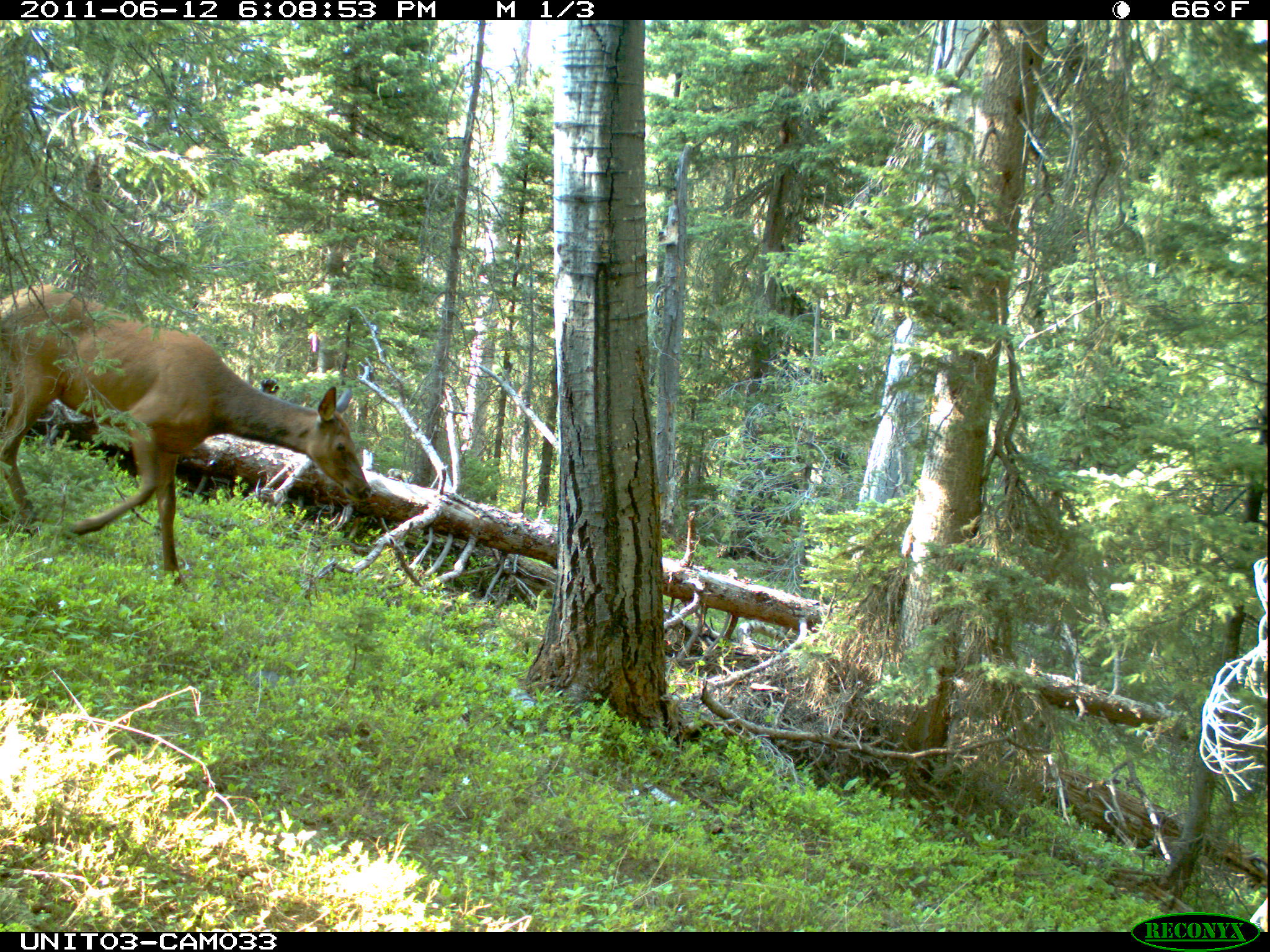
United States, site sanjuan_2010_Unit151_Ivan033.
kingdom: Animalia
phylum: Chordata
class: Mammalia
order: Artiodactyla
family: Cervidae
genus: Cervus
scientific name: Cervus elaphus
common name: red deer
Cervus elaphus (red deer).